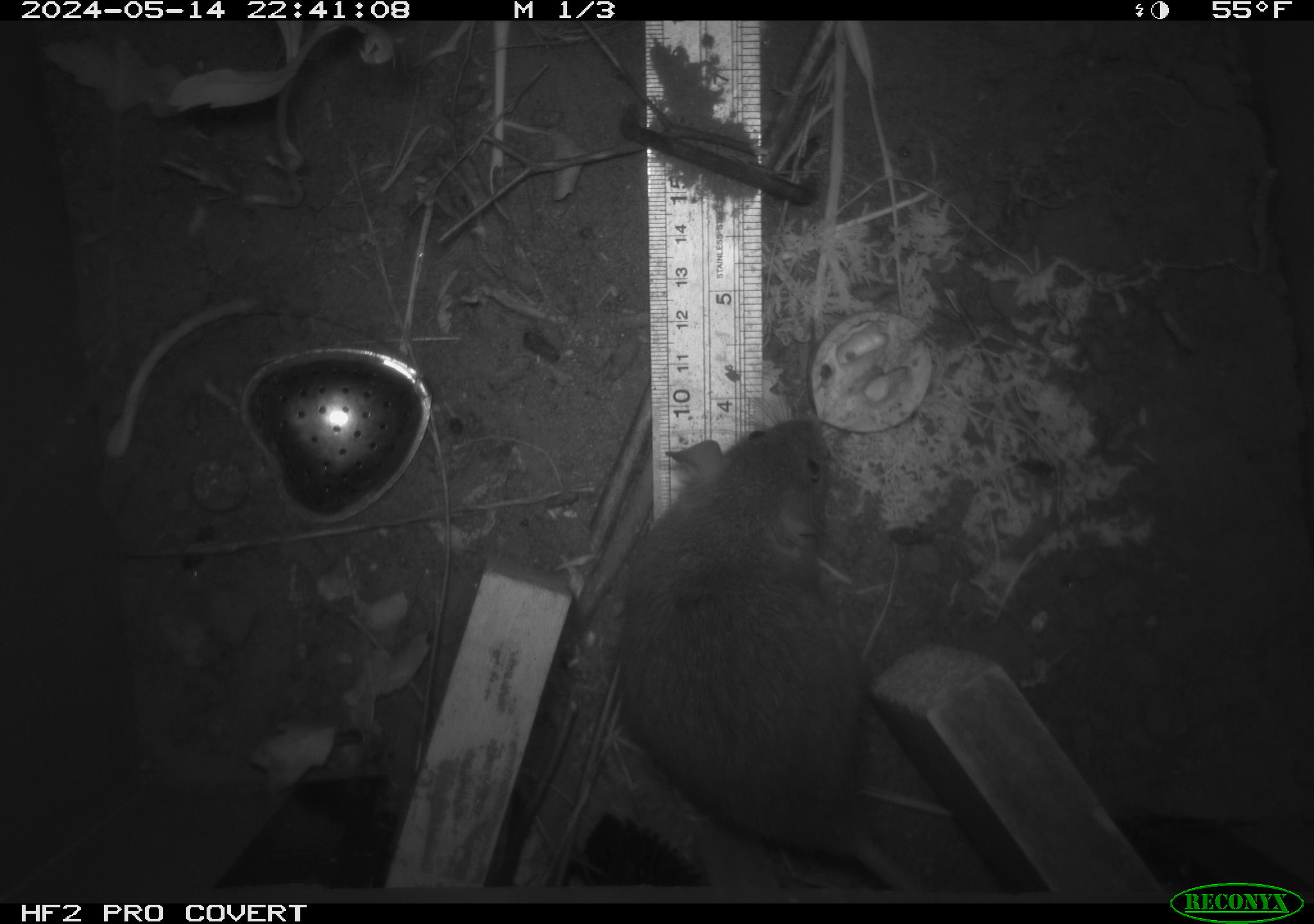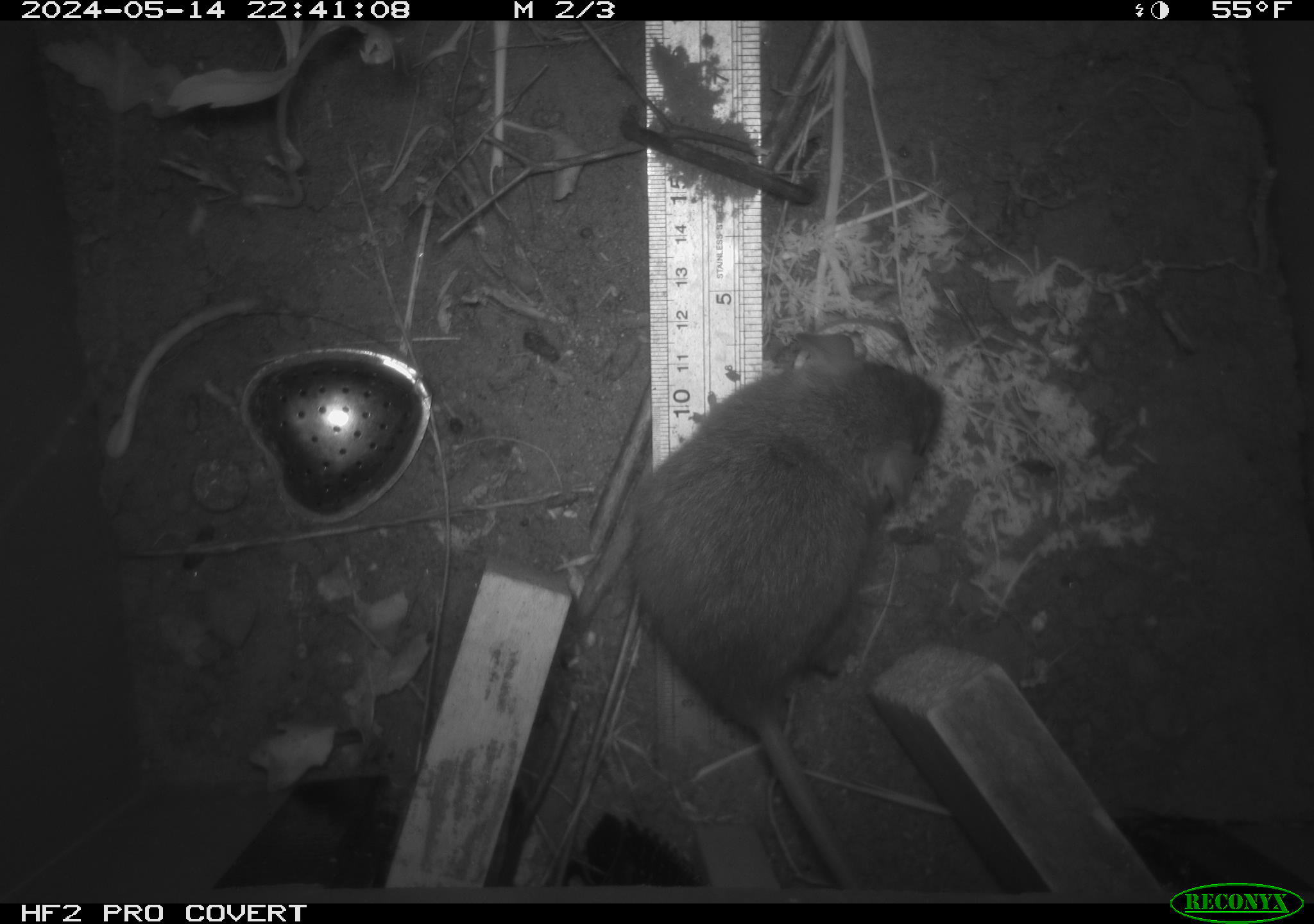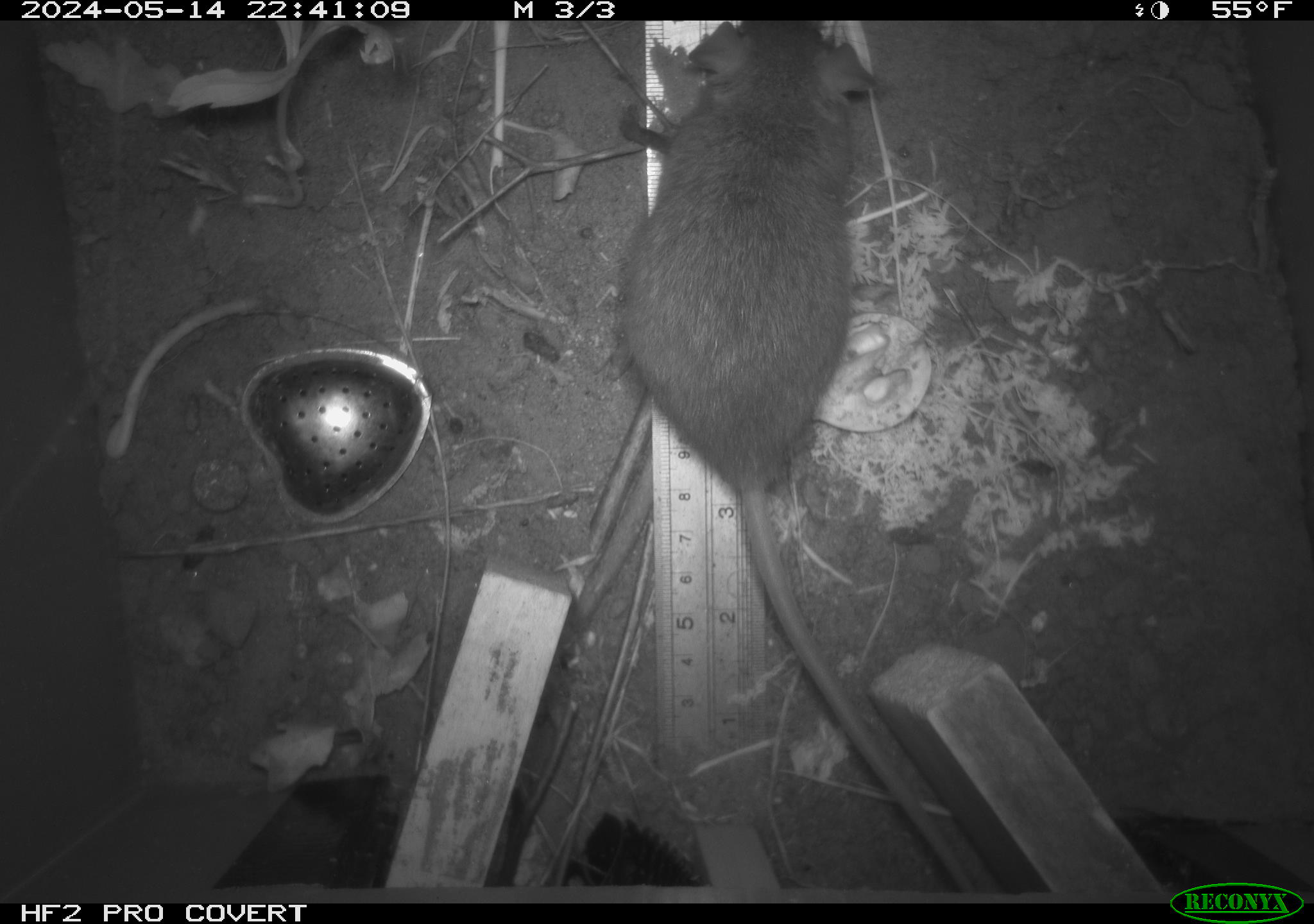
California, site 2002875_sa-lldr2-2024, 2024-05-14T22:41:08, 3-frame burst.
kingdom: Animalia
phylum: Chordata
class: Mammalia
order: Rodentia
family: Muridae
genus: Rattus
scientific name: Rattus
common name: rat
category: rattus species